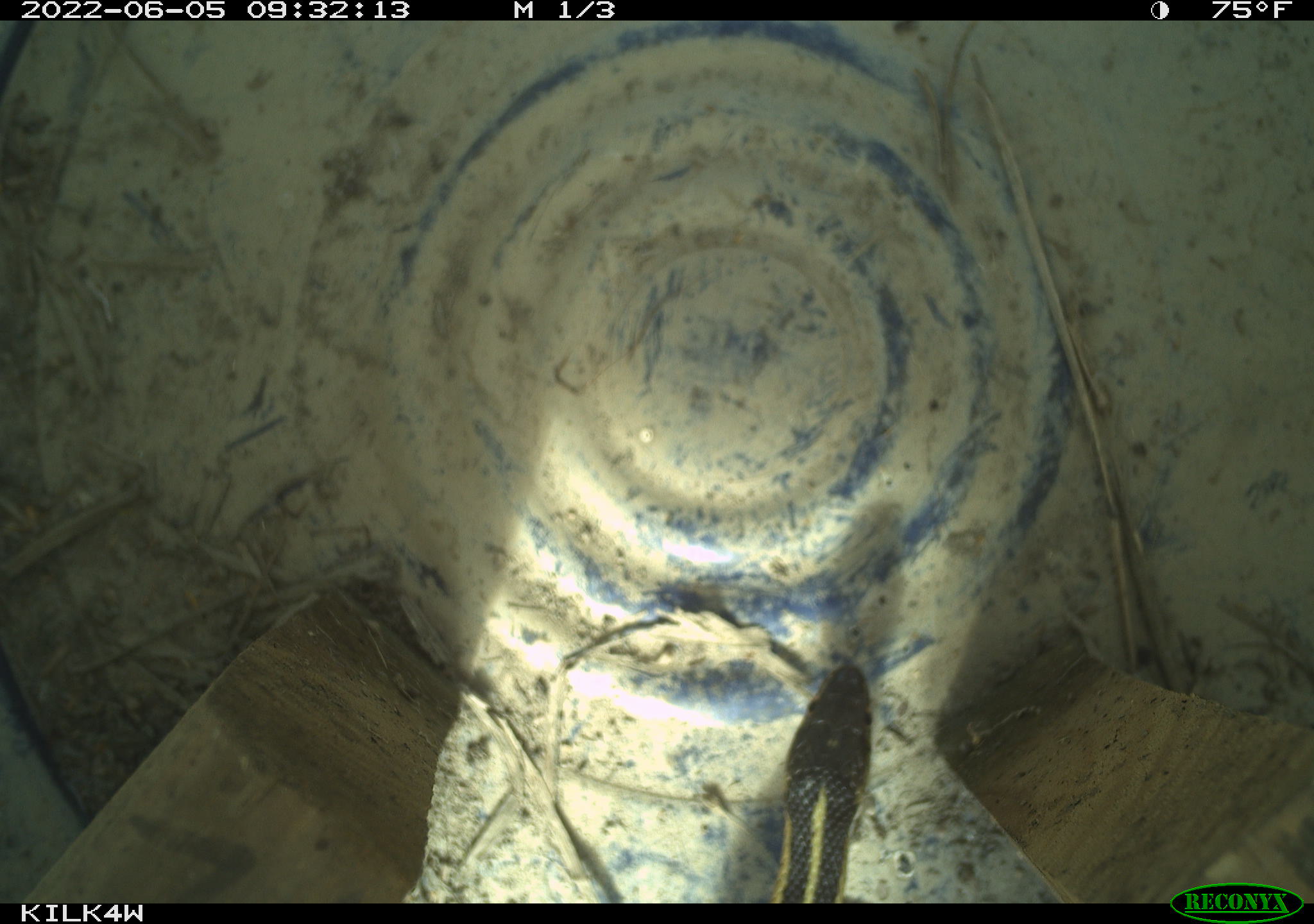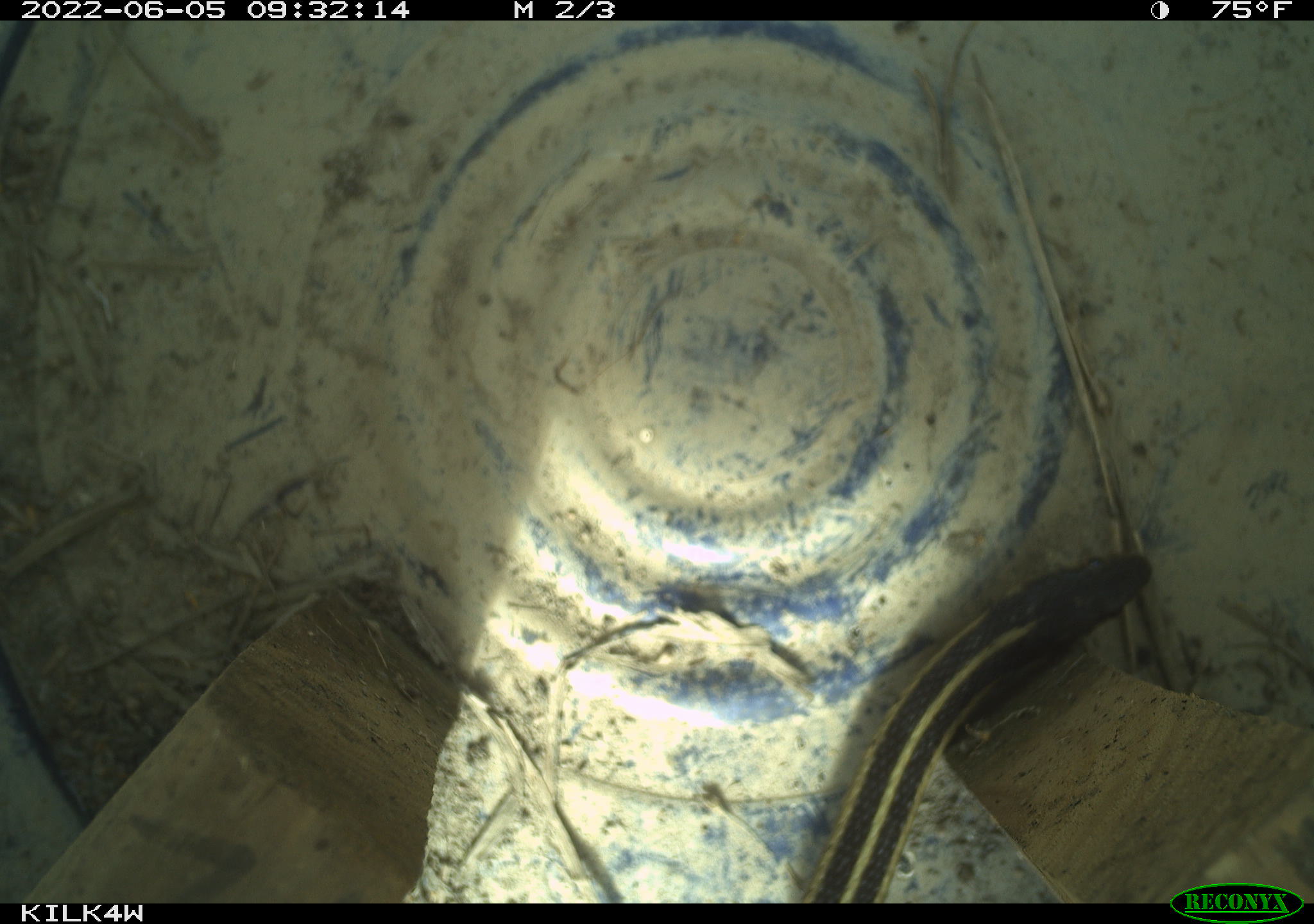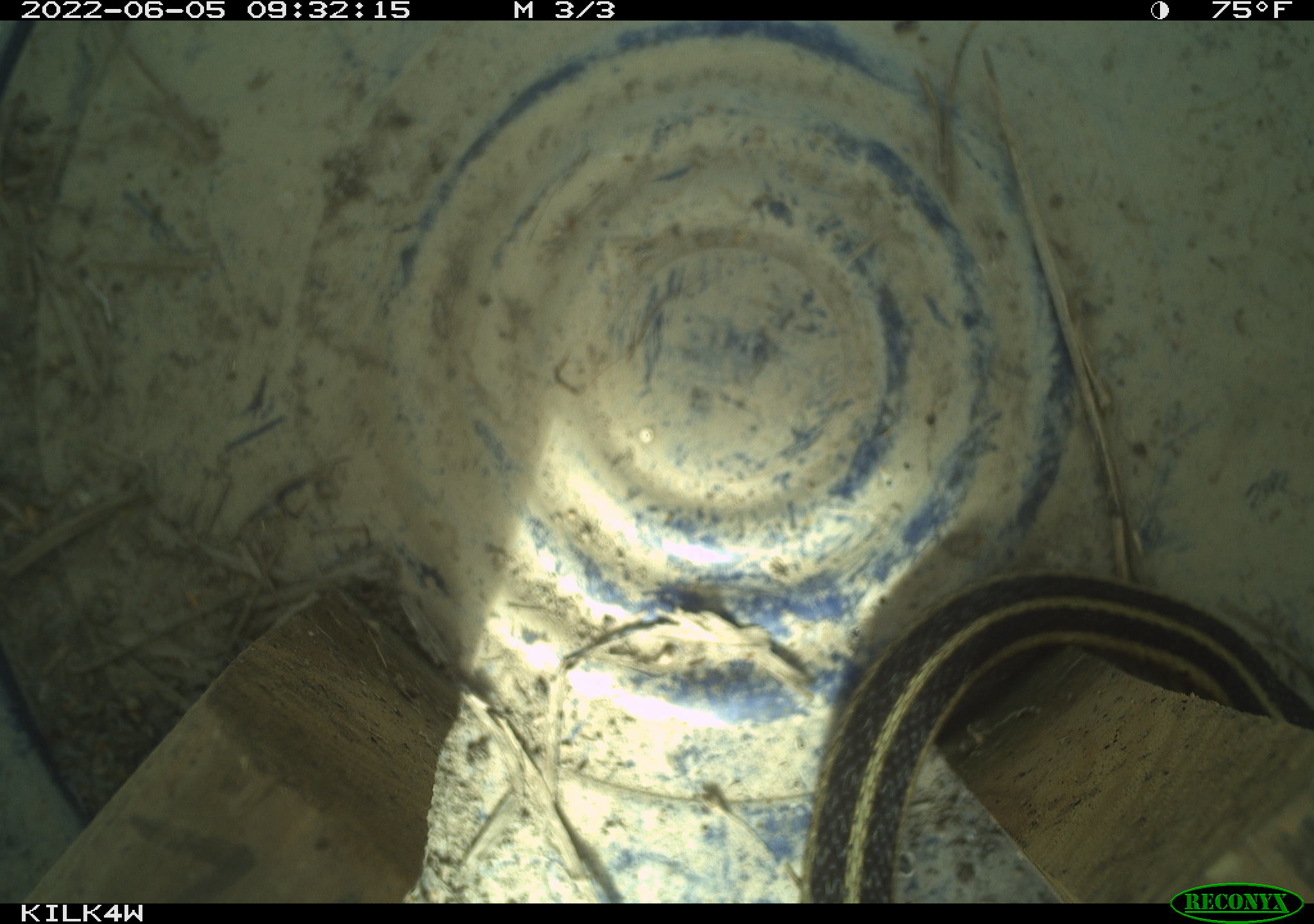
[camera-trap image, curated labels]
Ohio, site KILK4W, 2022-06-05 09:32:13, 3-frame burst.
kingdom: Animalia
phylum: Chordata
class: Reptilia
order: Squamata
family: Colubridae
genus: Thamnophis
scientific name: Thamnophis sirtalis sirtalis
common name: eastern gartersnake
Eastern gartersnake (Thamnophis sirtalis sirtalis).